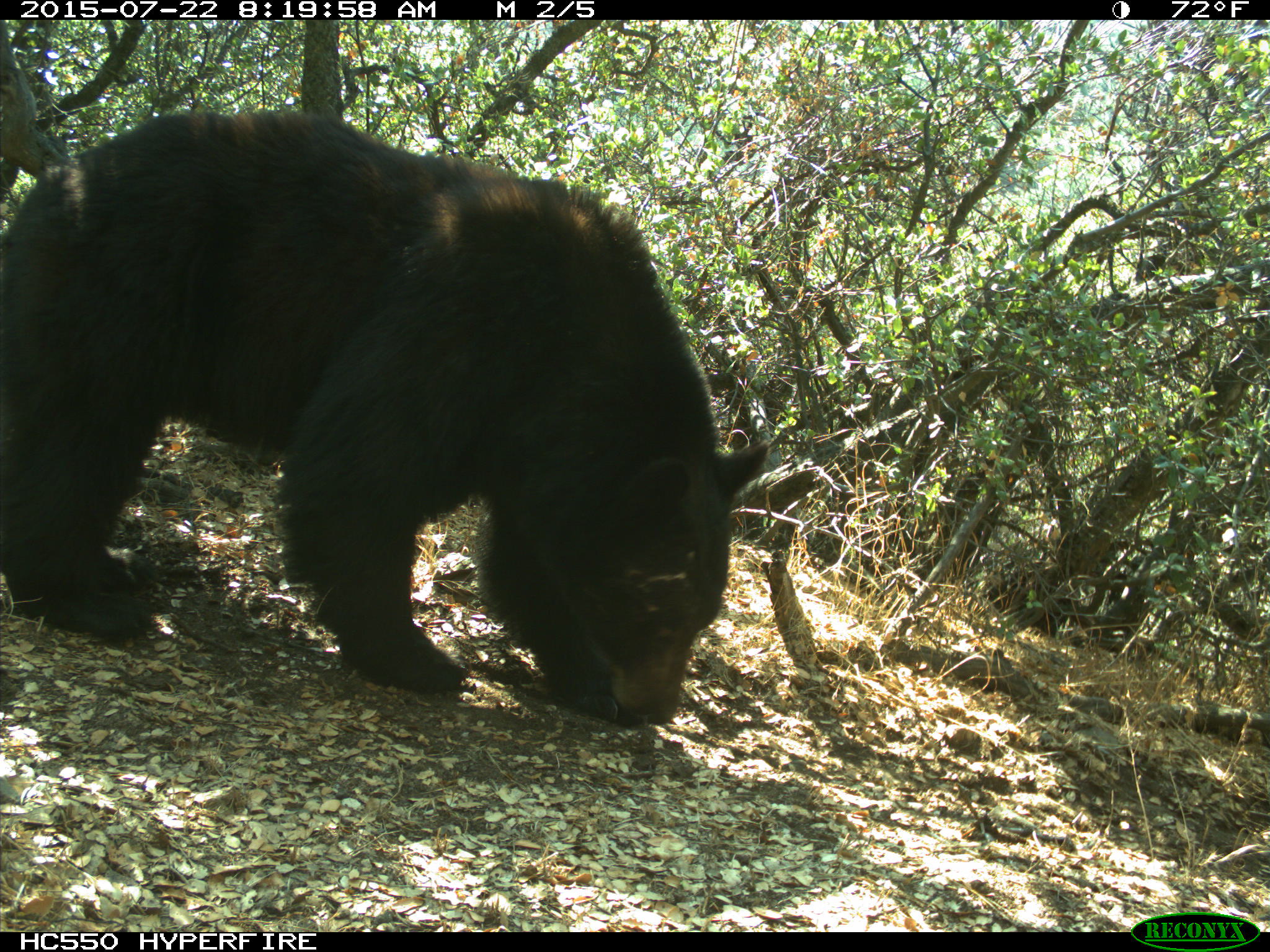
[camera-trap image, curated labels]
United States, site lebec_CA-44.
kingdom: Animalia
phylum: Chordata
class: Mammalia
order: Carnivora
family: Ursidae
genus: Ursus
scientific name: Ursus americanus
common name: american black bear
Ursus americanus (american black bear).